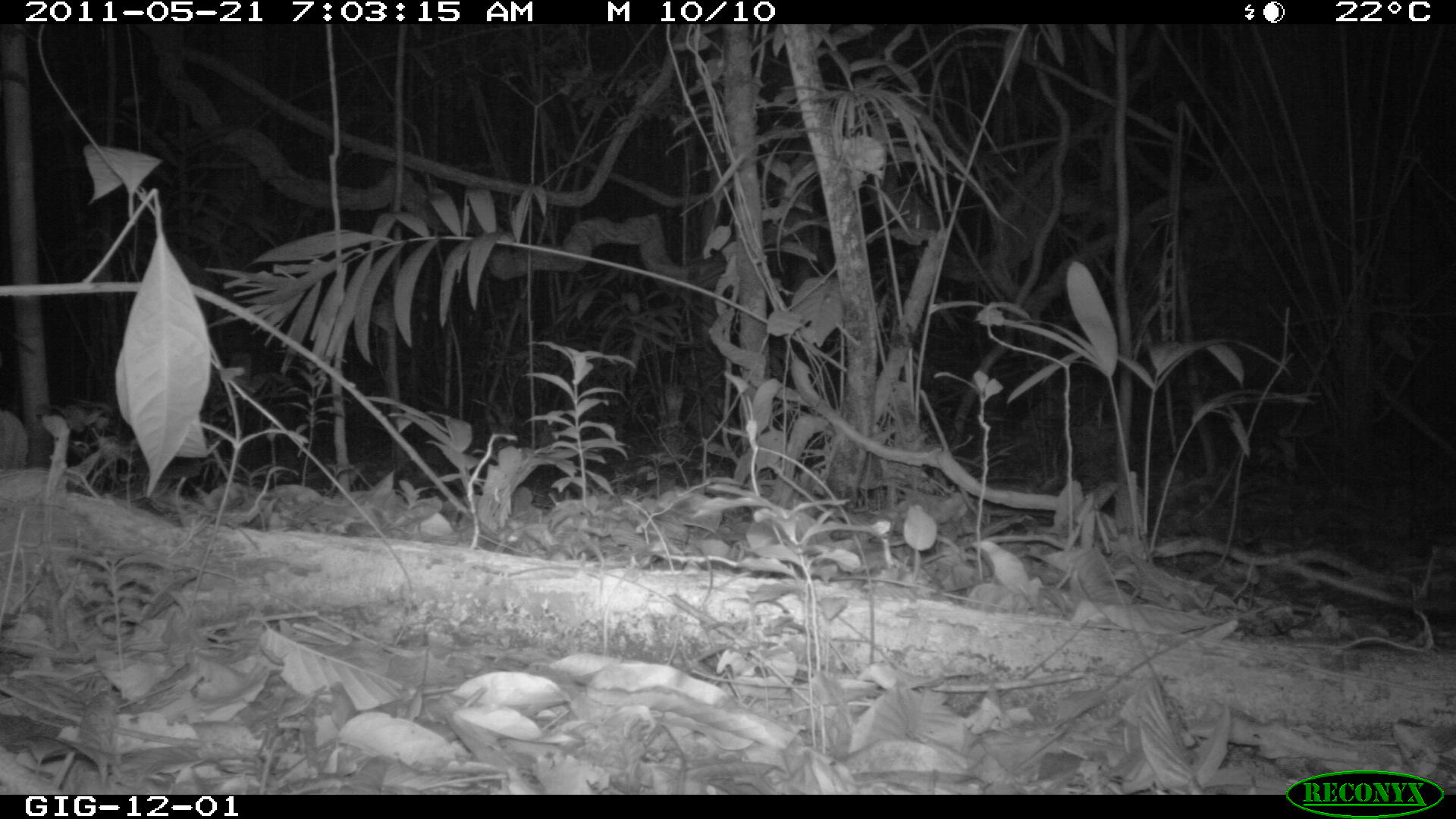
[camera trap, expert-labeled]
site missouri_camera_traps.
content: no animal present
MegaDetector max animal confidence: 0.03